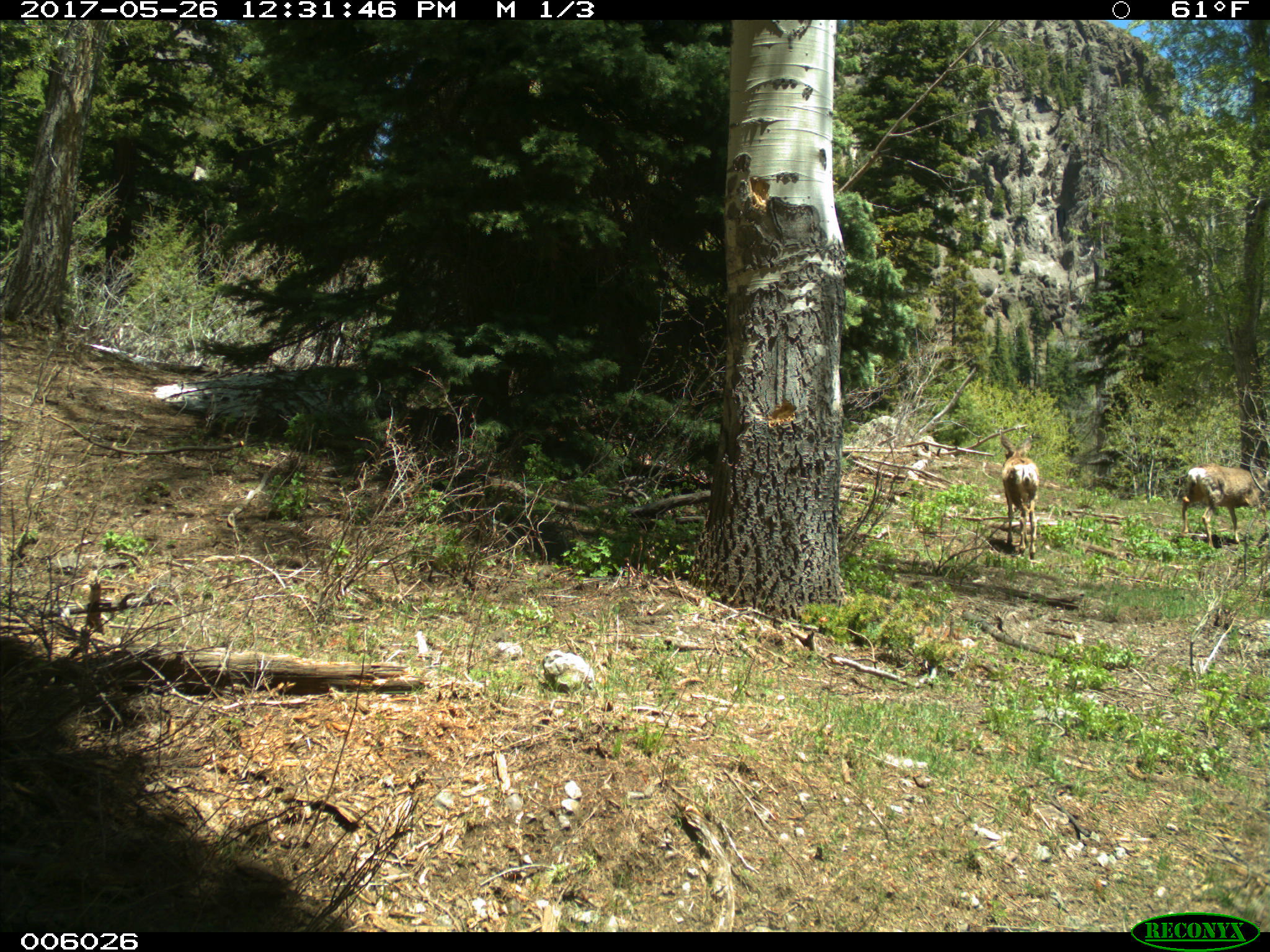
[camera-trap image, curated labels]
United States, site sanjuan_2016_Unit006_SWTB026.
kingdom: Animalia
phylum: Chordata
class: Mammalia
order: Artiodactyla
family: Cervidae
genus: Odocoileus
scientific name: Odocoileus hemionus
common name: mule deer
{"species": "Odocoileus hemionus (mule deer)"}